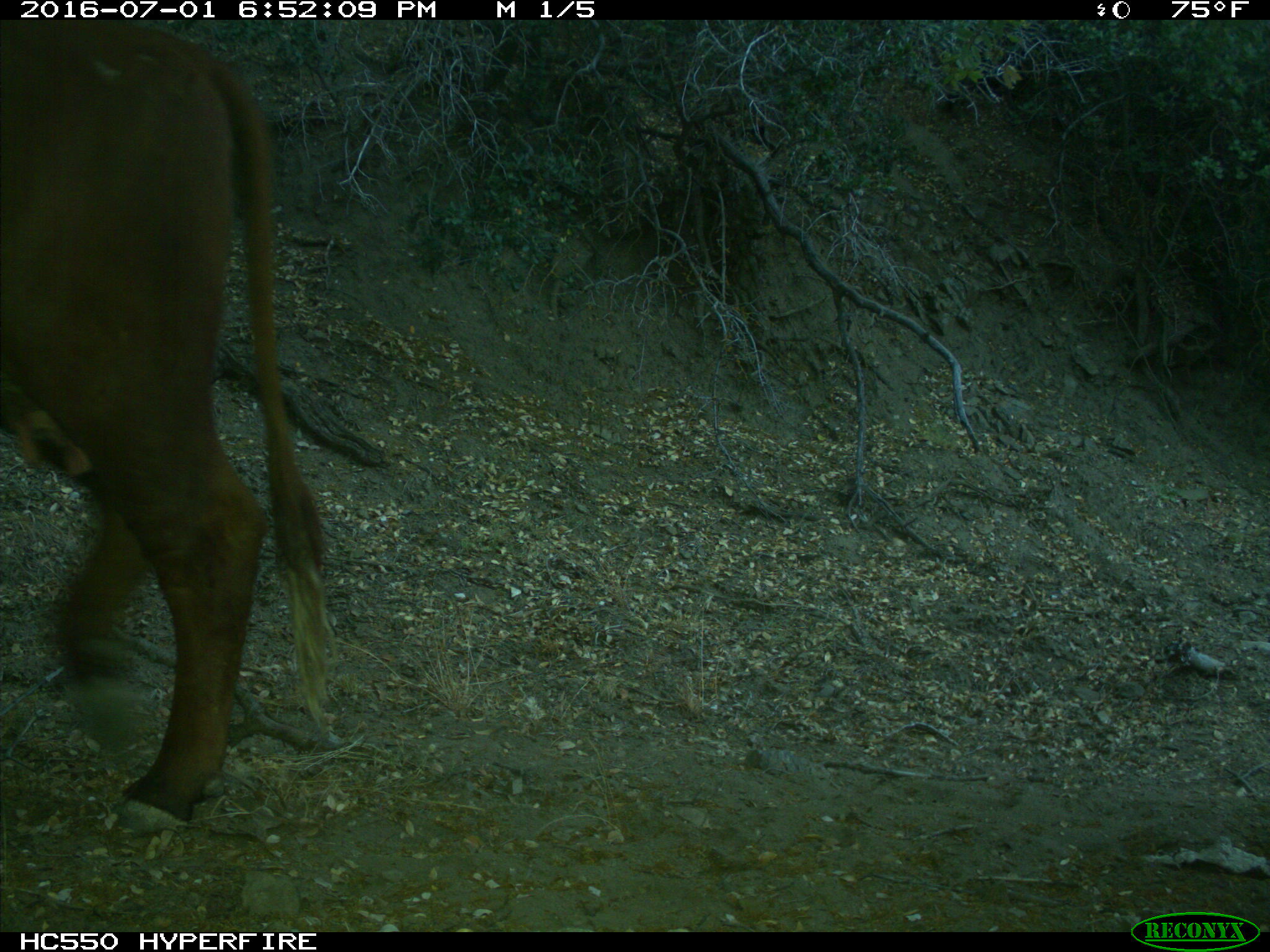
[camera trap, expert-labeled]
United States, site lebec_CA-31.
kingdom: Animalia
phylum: Chordata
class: Mammalia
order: Artiodactyla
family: Bovidae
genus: Bos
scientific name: Bos taurus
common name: domestic cow